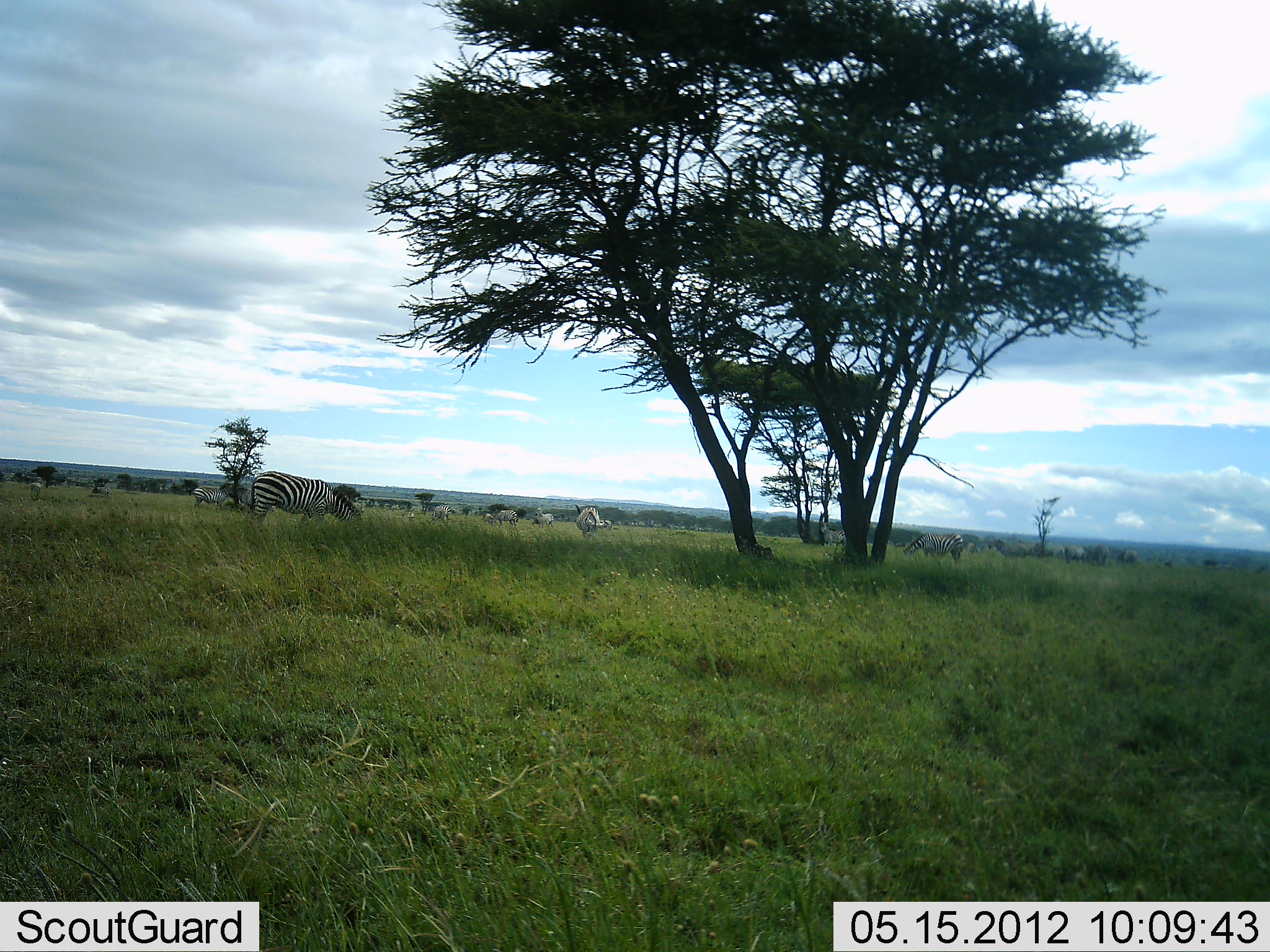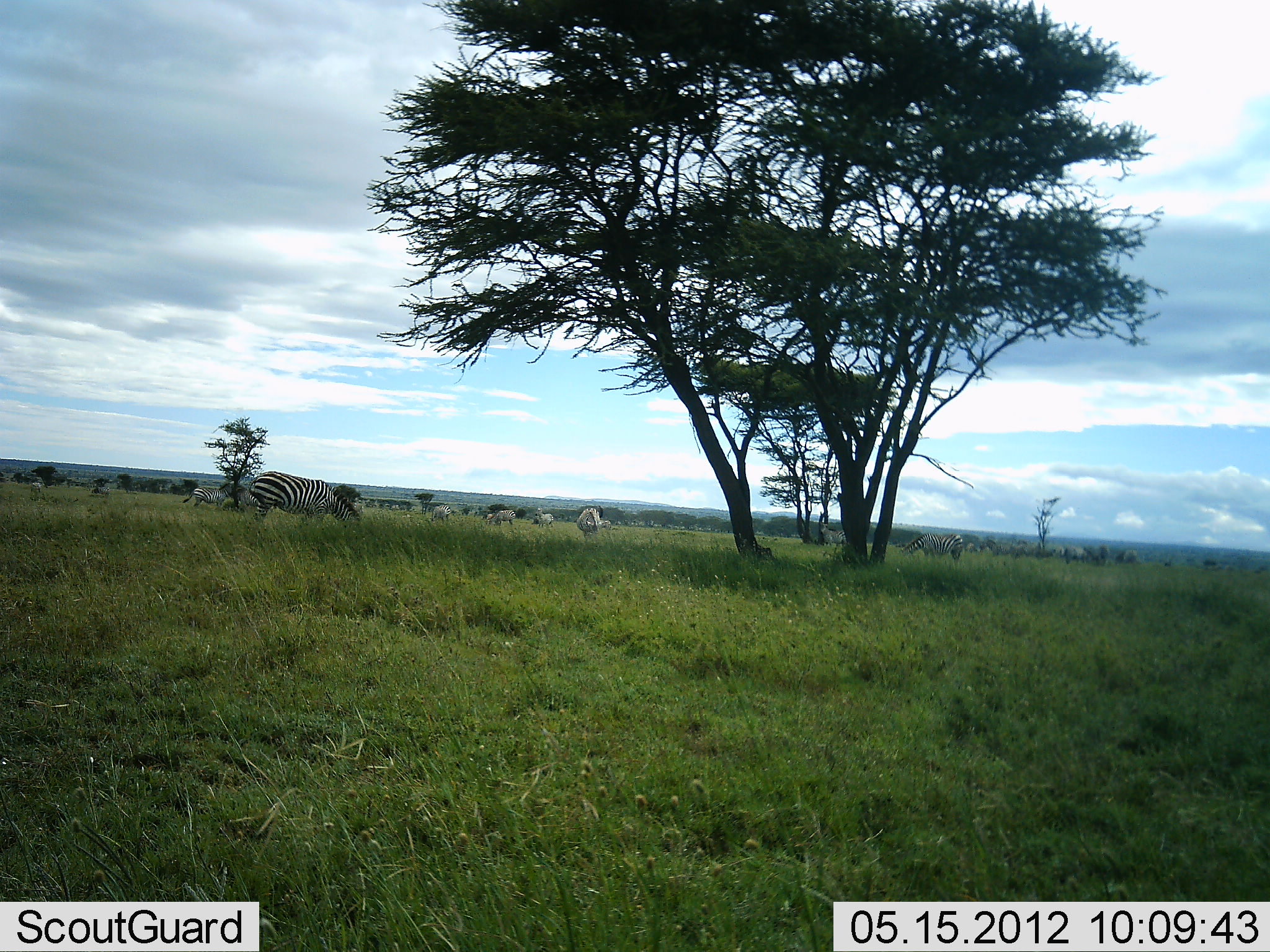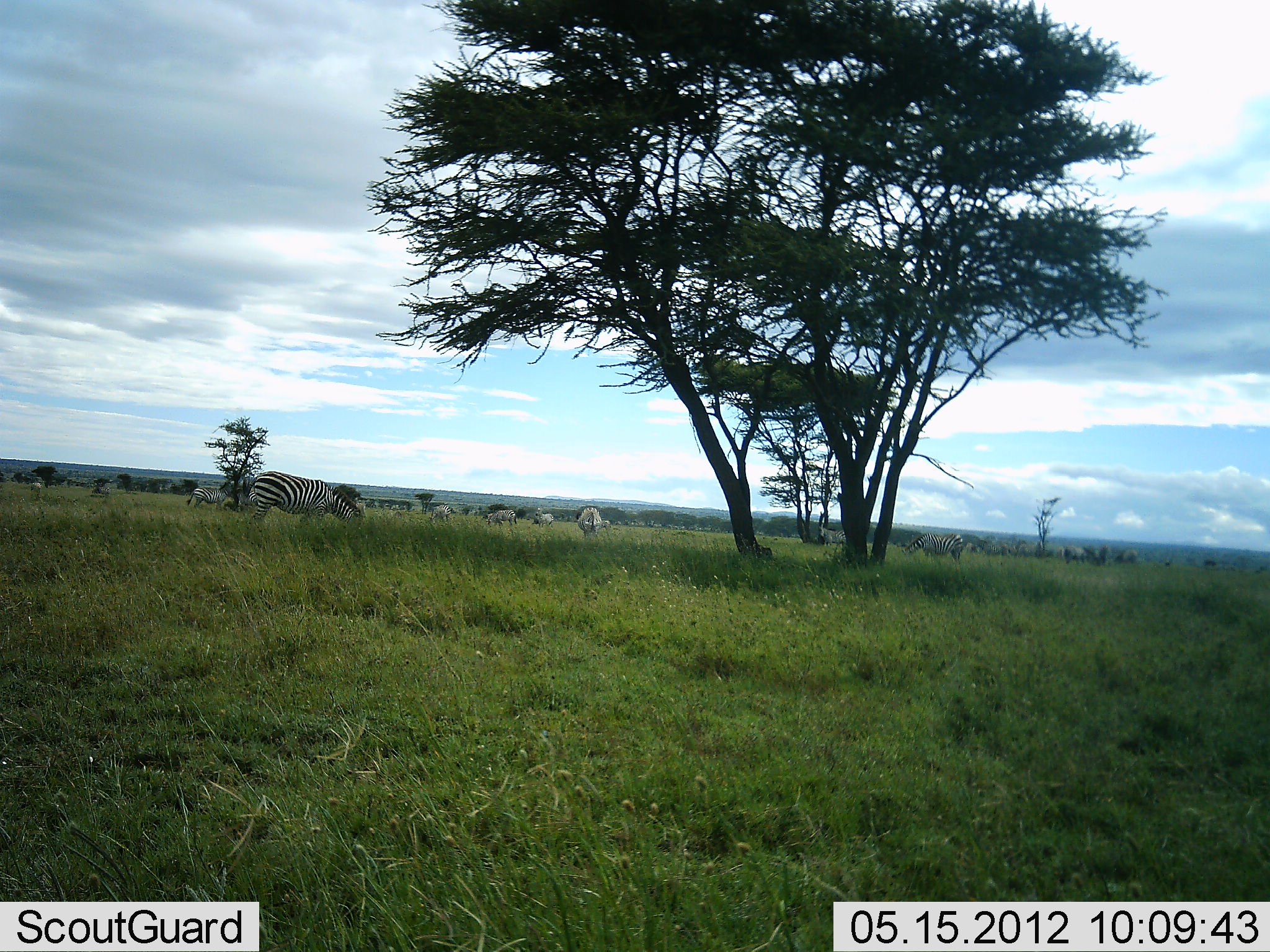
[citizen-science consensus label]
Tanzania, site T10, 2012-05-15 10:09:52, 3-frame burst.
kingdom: Animalia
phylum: Chordata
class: Mammalia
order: Perissodactyla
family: Equidae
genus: Equus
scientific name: Equus quagga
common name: plains zebra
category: zebra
Zebra (plains zebra) (Equus quagga), count 8. Behavior (volunteer vote fractions): standing 36%, resting 0%, moving 18%, interacting 0%. Young present (vote fraction): 0%. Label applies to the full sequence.